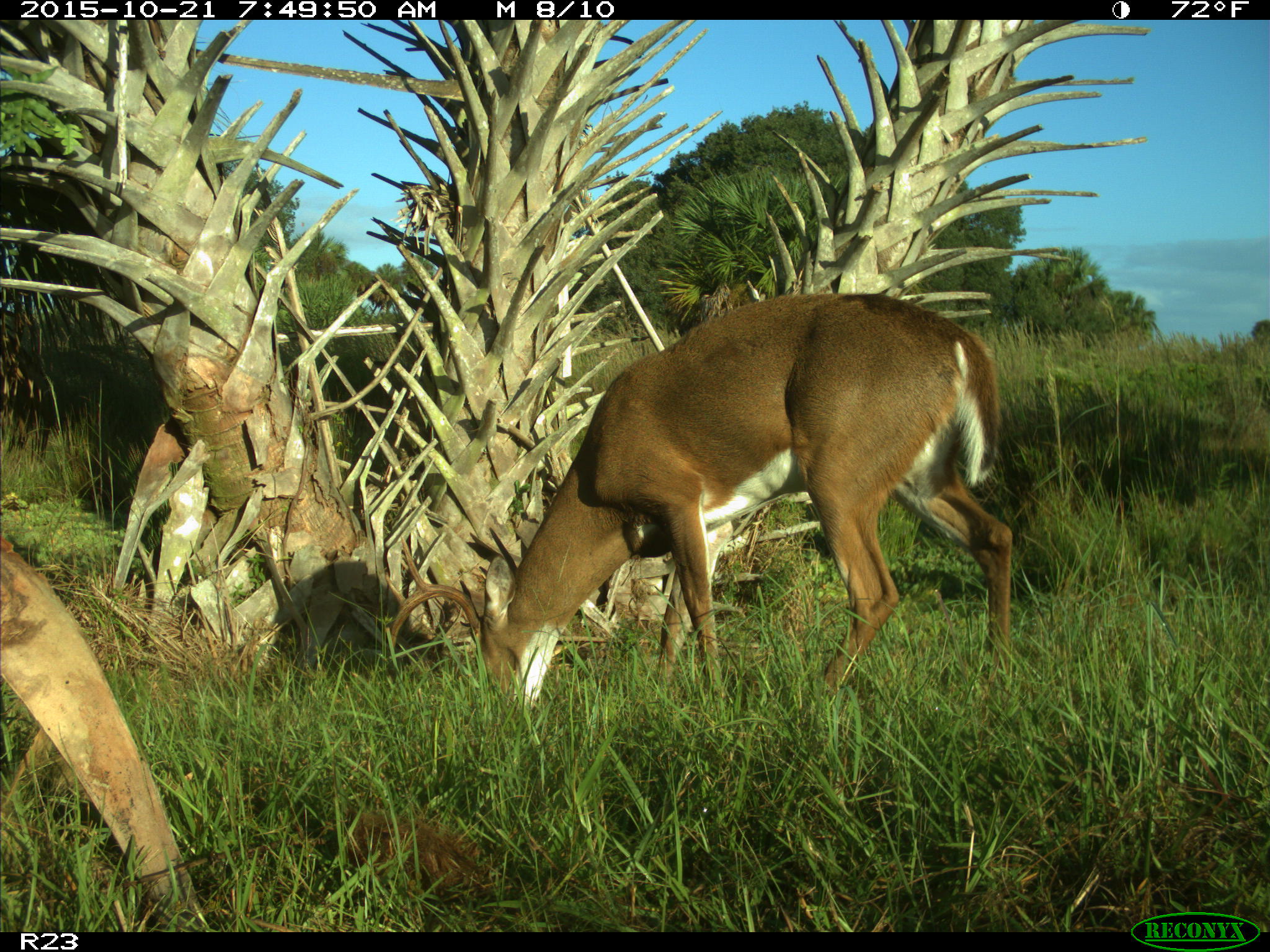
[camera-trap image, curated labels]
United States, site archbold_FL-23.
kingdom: Animalia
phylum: Chordata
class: Mammalia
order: Artiodactyla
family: Cervidae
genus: Odocoileus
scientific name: Odocoileus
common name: deer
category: unidentified deer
Unidentified deer (deer) (Odocoileus).